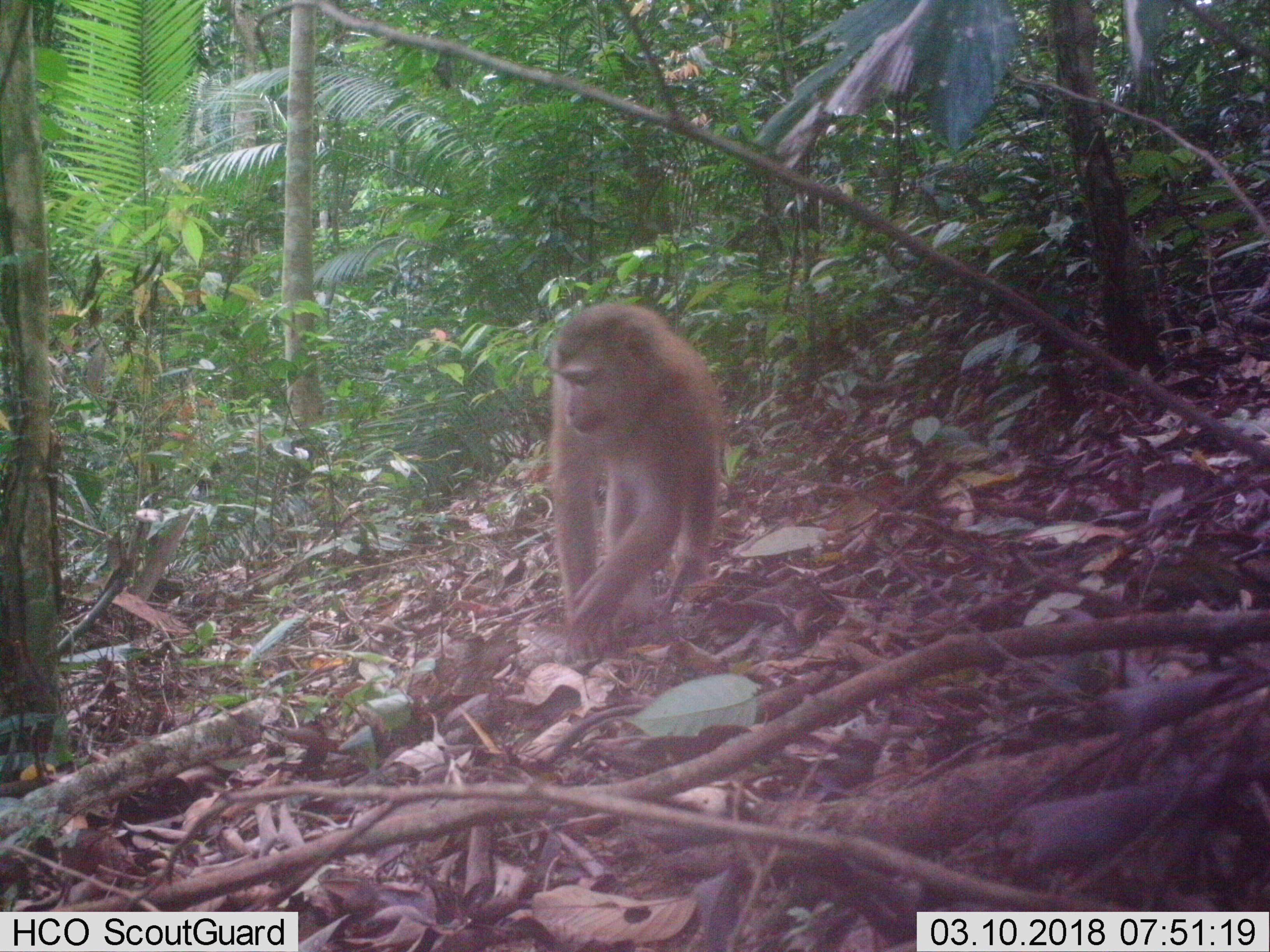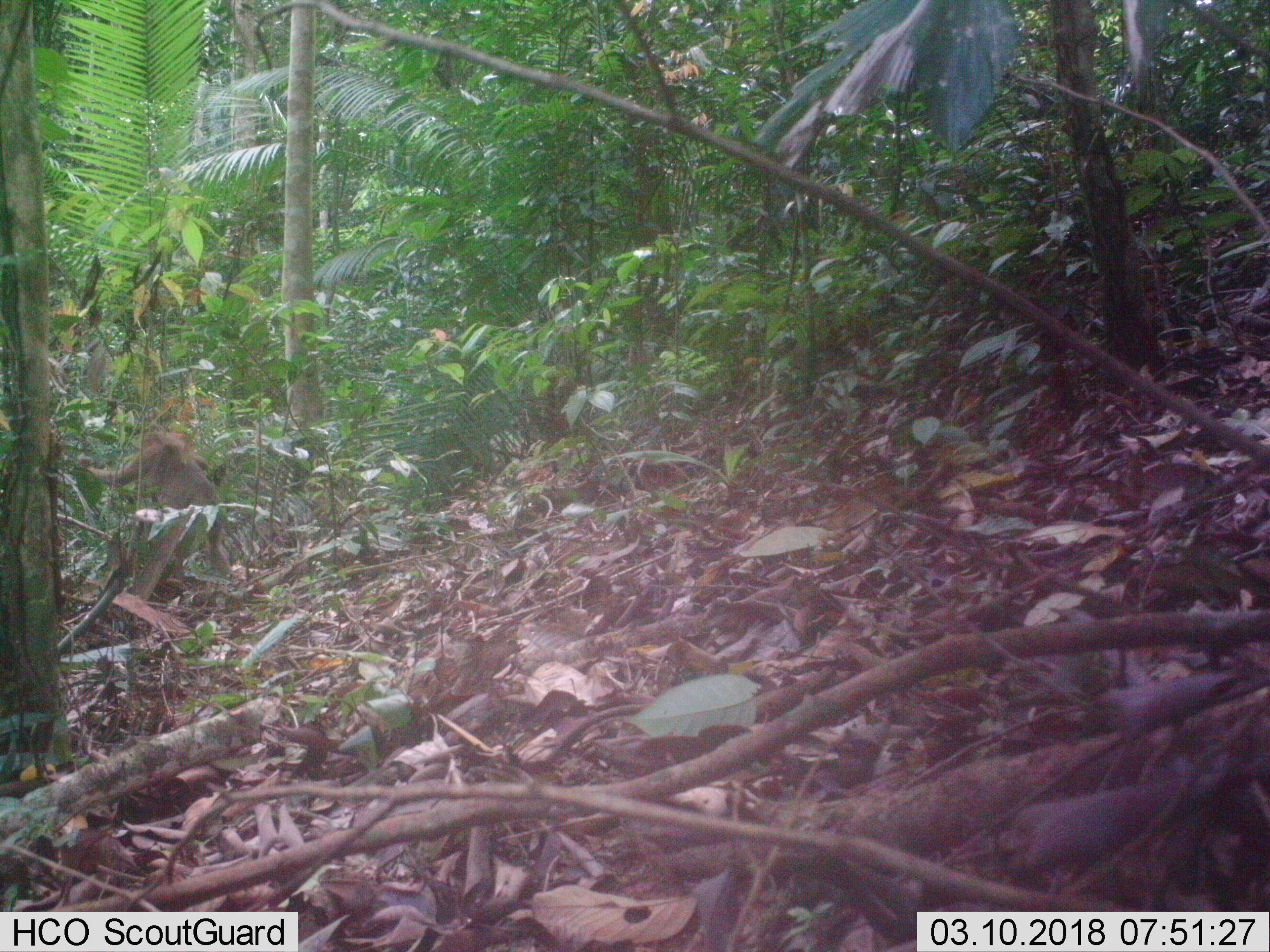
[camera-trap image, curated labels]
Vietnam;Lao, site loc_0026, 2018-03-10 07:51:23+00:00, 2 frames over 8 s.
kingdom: Animalia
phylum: Chordata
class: Mammalia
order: Primates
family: Cercopithecidae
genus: Macaca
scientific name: Macaca nemestrina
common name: pig-tailed macaque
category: pig tailed macaque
Pig tailed macaque (pig-tailed macaque) (Macaca nemestrina). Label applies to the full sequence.